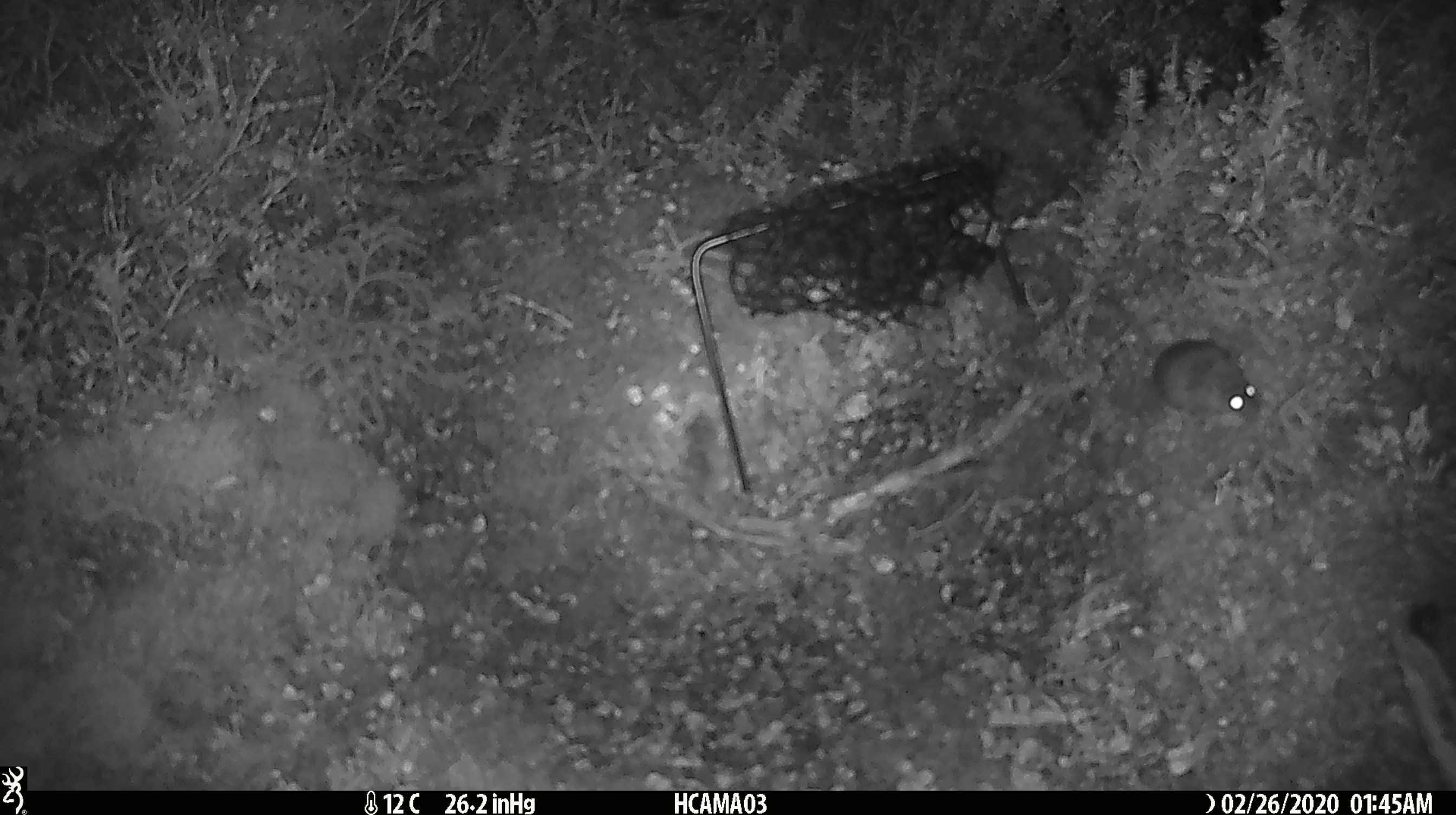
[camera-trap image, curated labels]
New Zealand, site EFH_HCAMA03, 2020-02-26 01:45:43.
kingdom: Animalia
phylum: Chordata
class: Mammalia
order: Rodentia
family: Muridae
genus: Mus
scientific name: Mus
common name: mouse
Mouse (Mus).